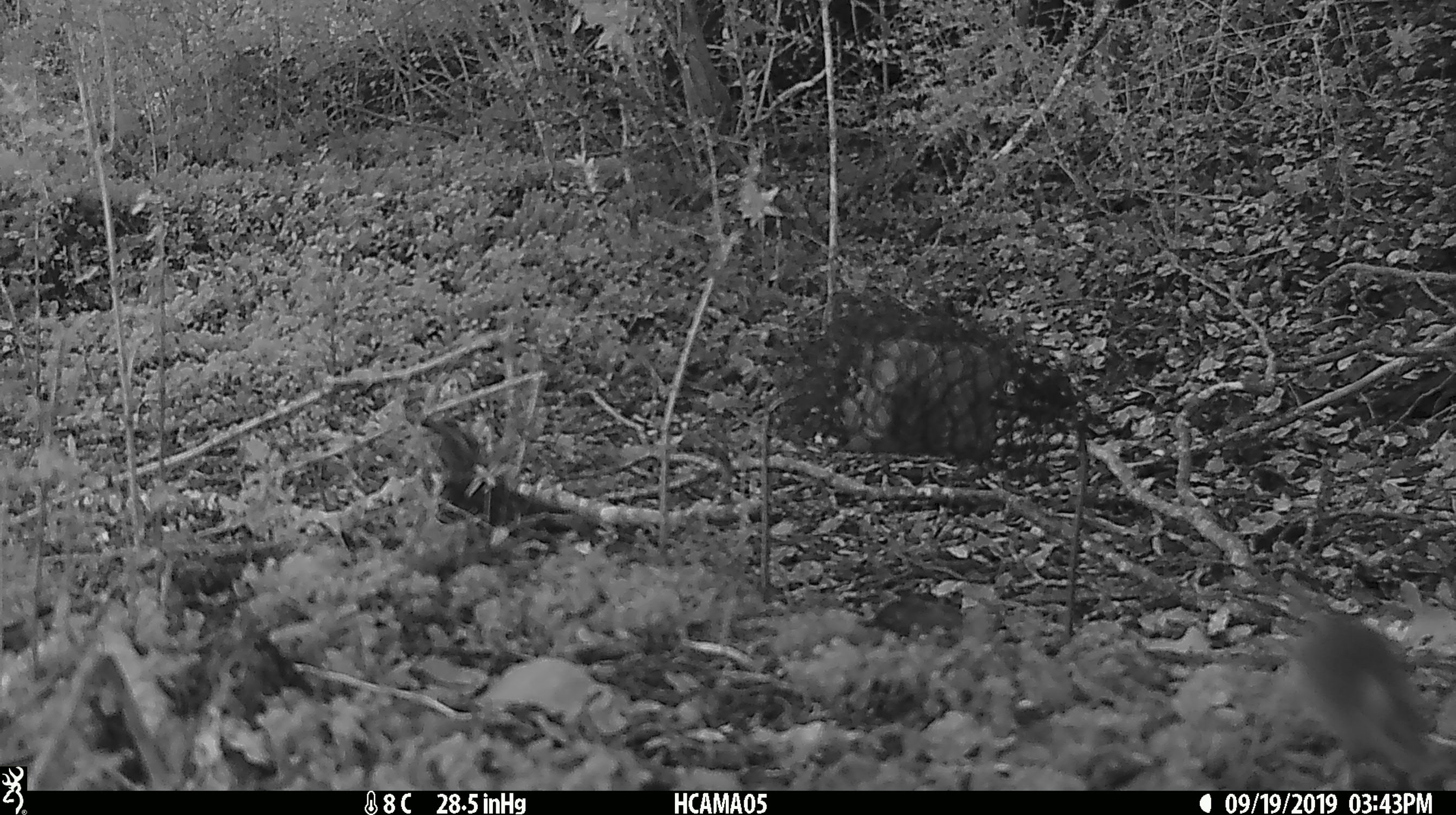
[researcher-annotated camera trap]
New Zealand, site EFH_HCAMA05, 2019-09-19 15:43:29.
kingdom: Animalia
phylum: Chordata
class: Mammalia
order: Rodentia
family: Muridae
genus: Mus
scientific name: Mus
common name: mouse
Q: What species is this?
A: Mouse (Mus).